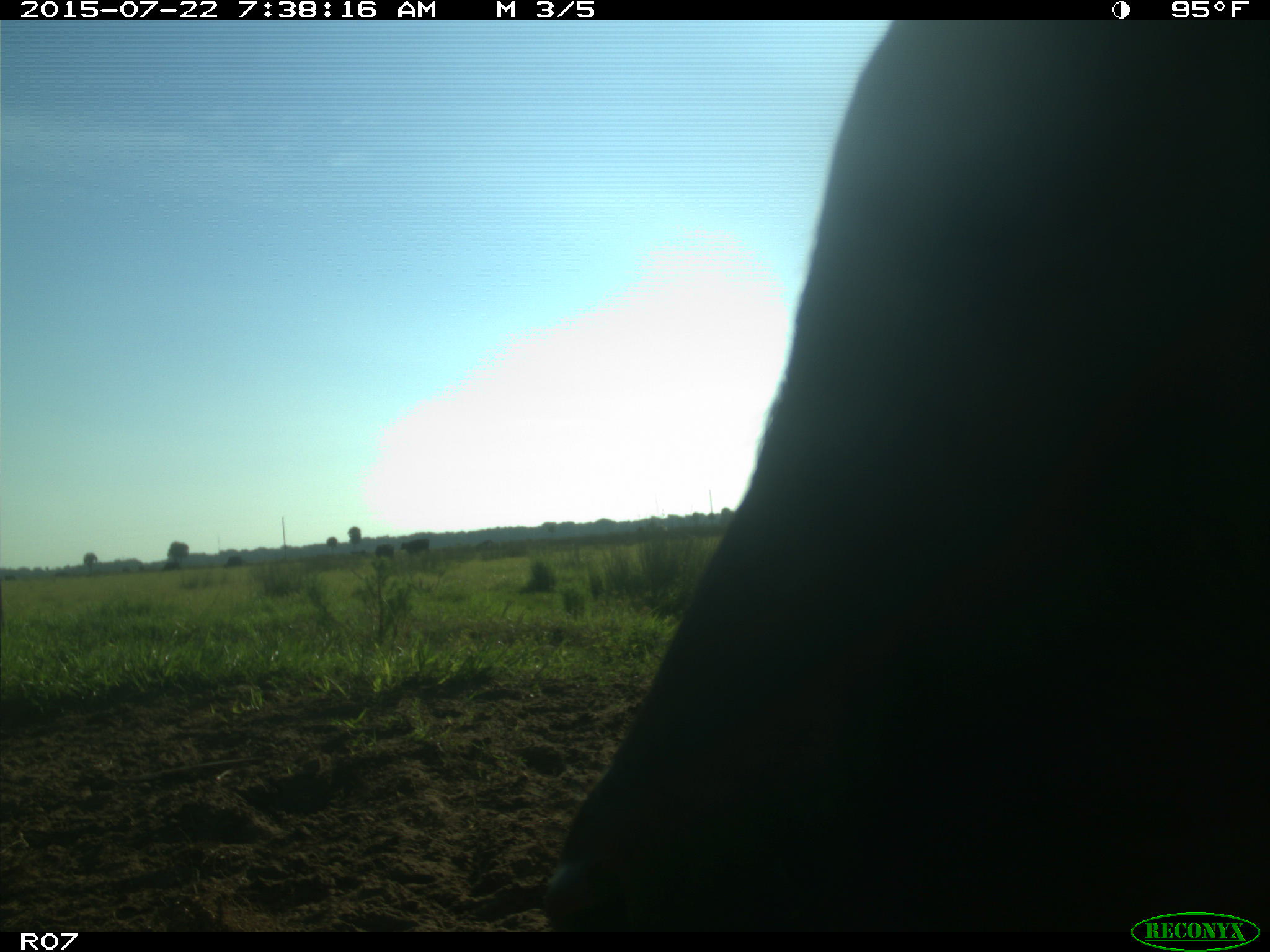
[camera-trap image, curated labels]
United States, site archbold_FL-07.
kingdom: Animalia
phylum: Chordata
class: Mammalia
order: Artiodactyla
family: Suidae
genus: Sus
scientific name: Sus scrofa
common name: wild boar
Sus scrofa (wild boar).